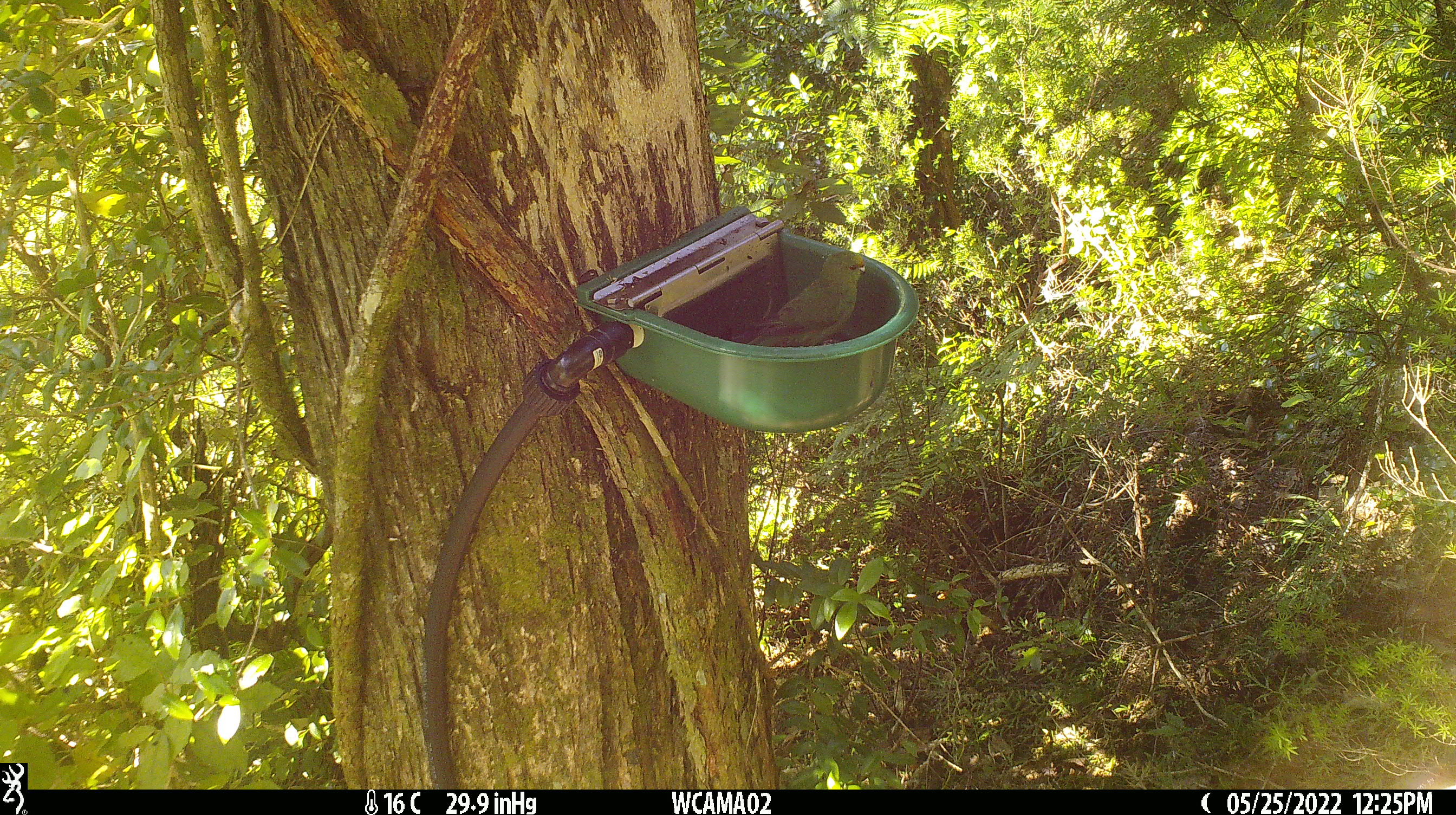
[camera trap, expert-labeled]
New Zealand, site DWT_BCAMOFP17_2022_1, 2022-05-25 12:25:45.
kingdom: Animalia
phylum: Chordata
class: Aves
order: Psittaciformes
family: Psittaculidae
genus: Cyanoramphus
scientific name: Cyanoramphus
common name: parakeet